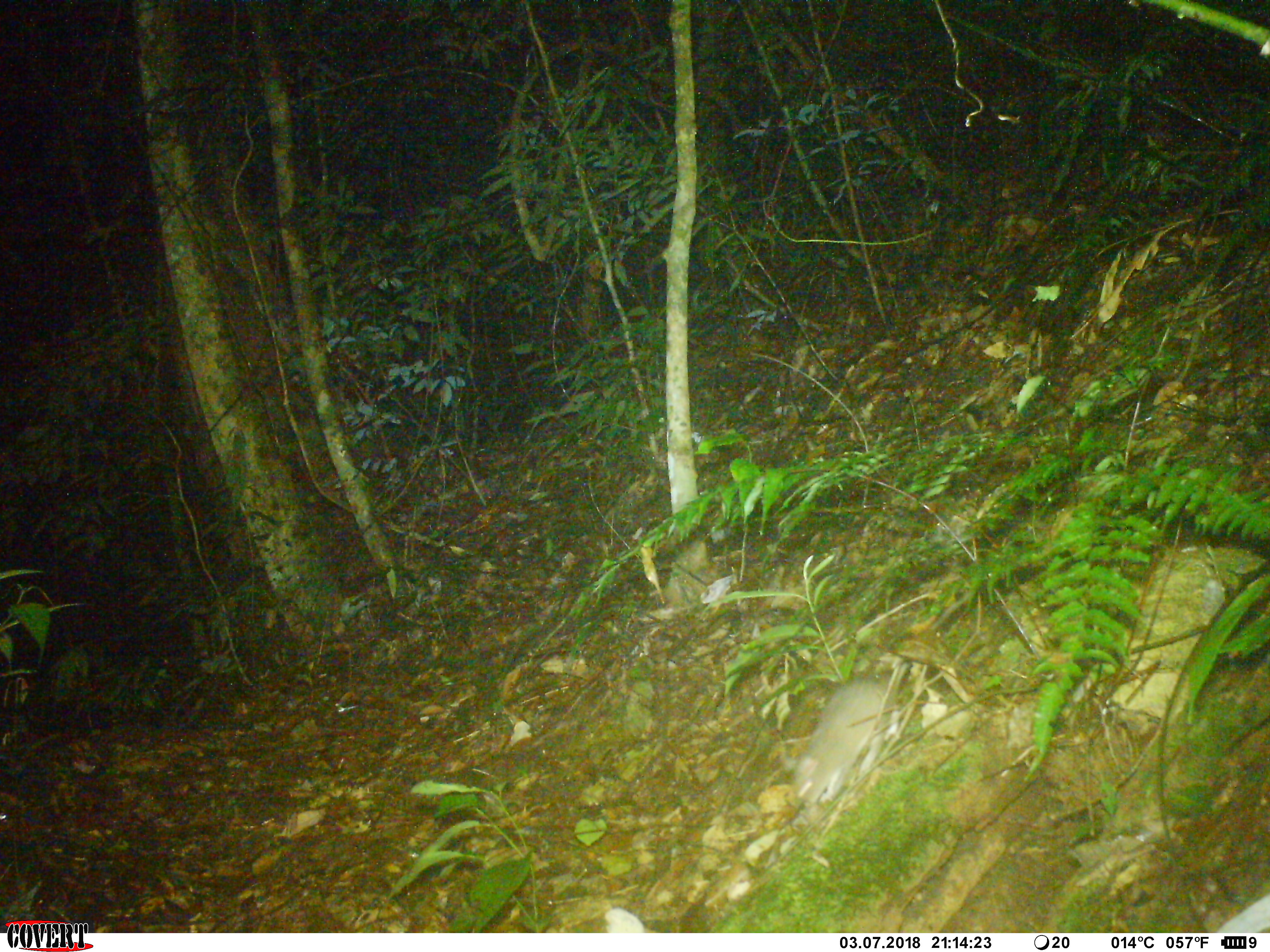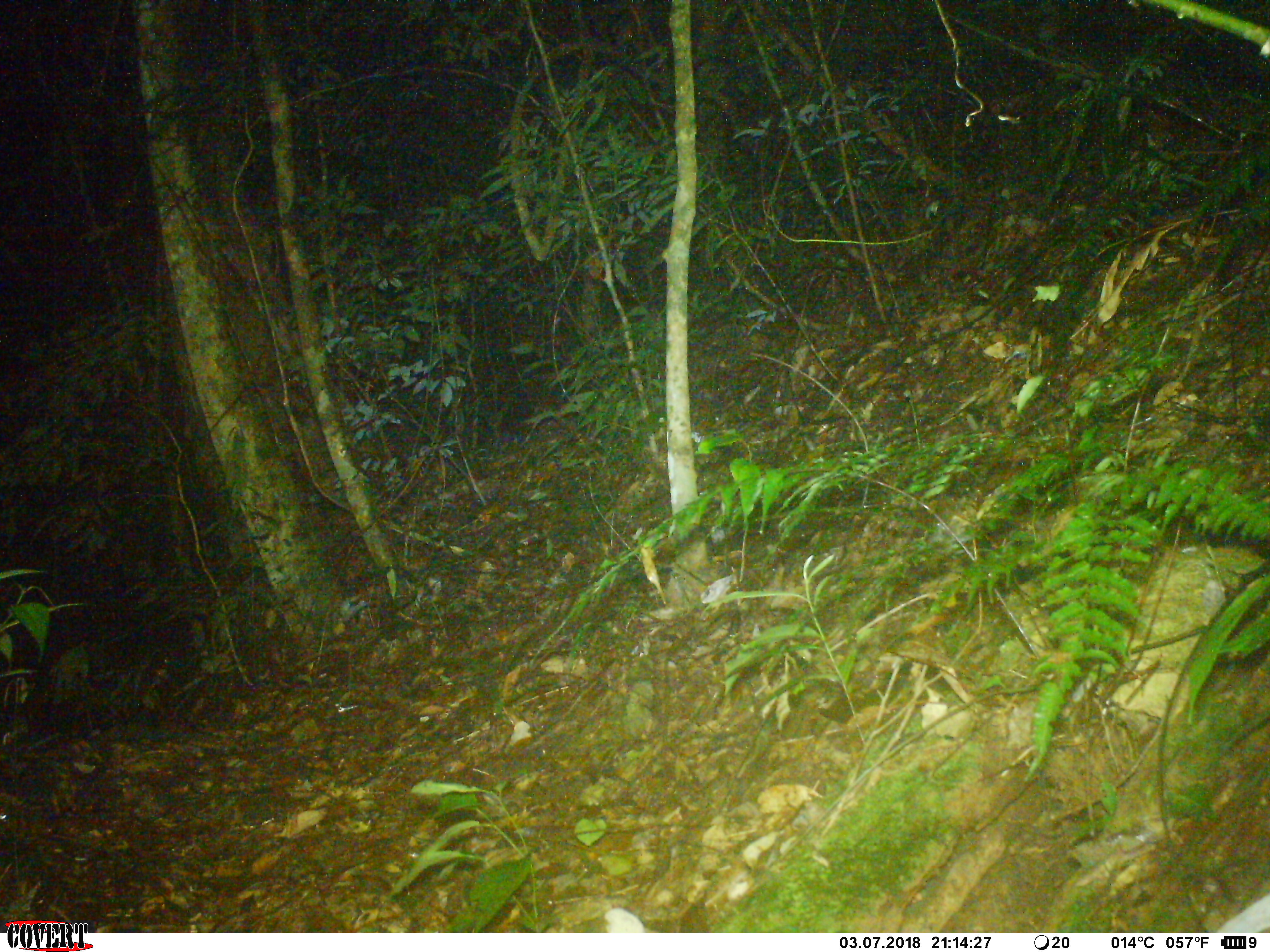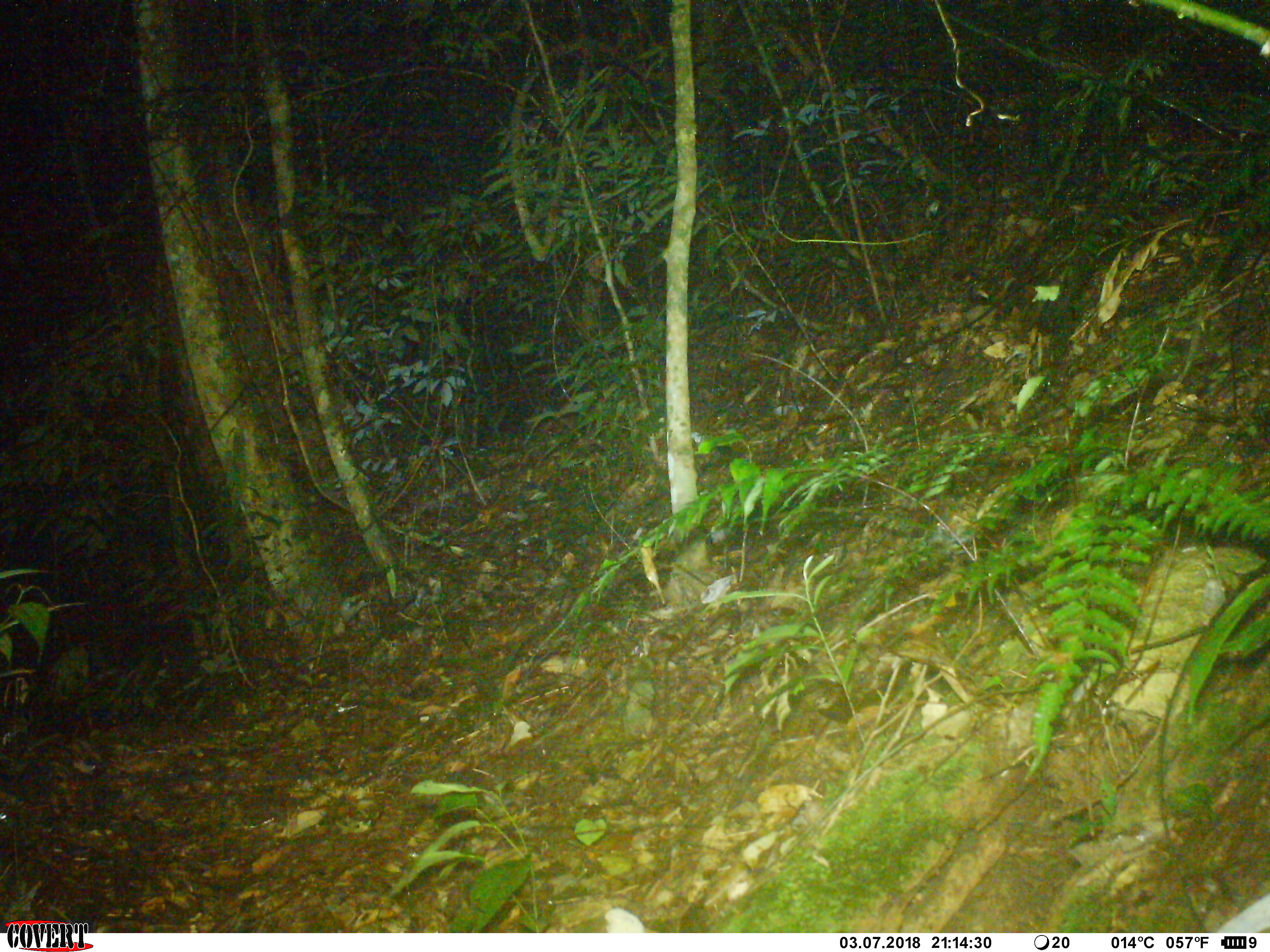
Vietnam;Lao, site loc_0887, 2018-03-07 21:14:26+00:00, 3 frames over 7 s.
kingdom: Animalia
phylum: Chordata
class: Mammalia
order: Rodentia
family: Muridae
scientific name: Muridae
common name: old-world mice and rats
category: unidentified murid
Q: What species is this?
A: Unidentified murid (old-world mice and rats) (Muridae).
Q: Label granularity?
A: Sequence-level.